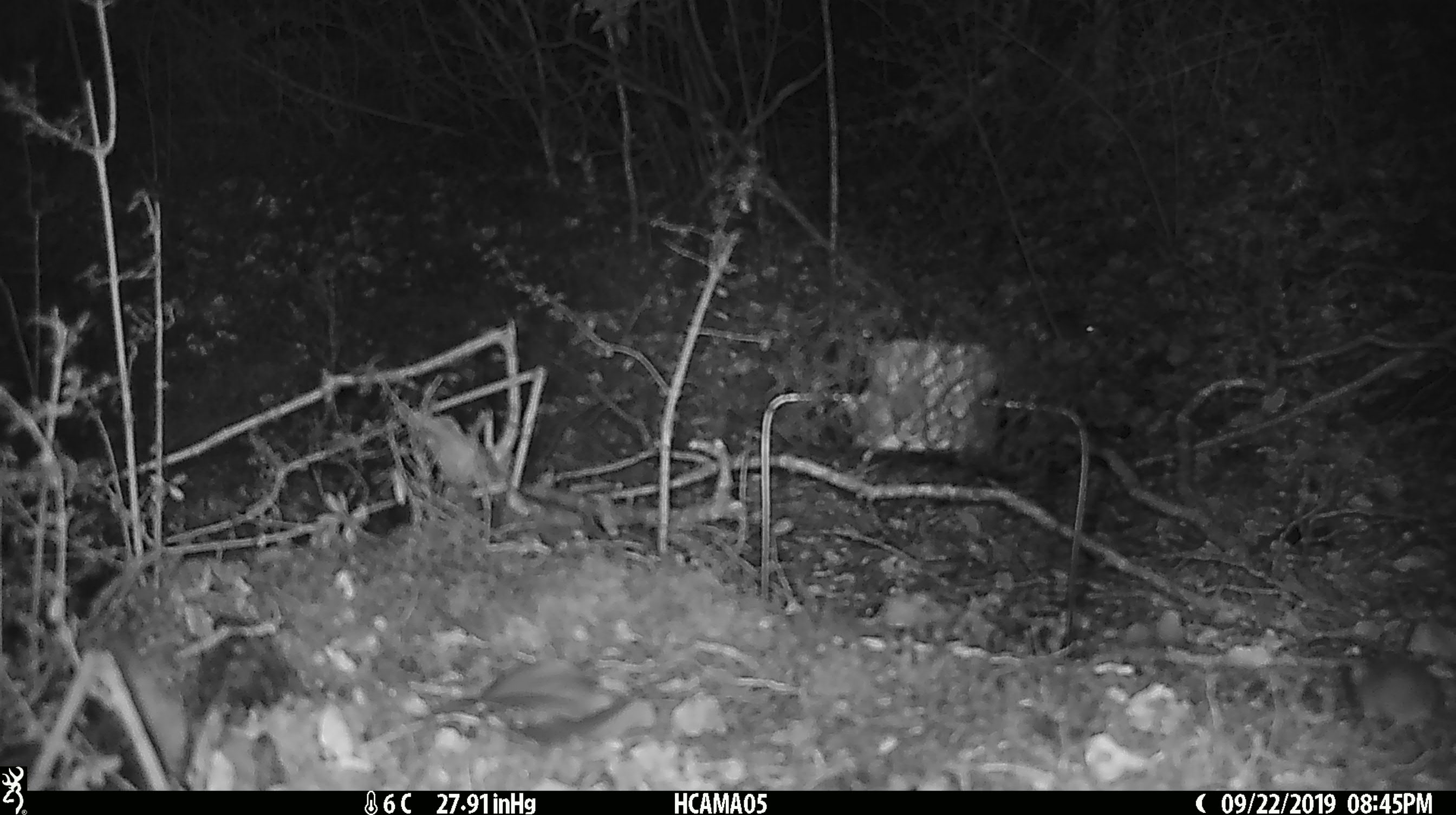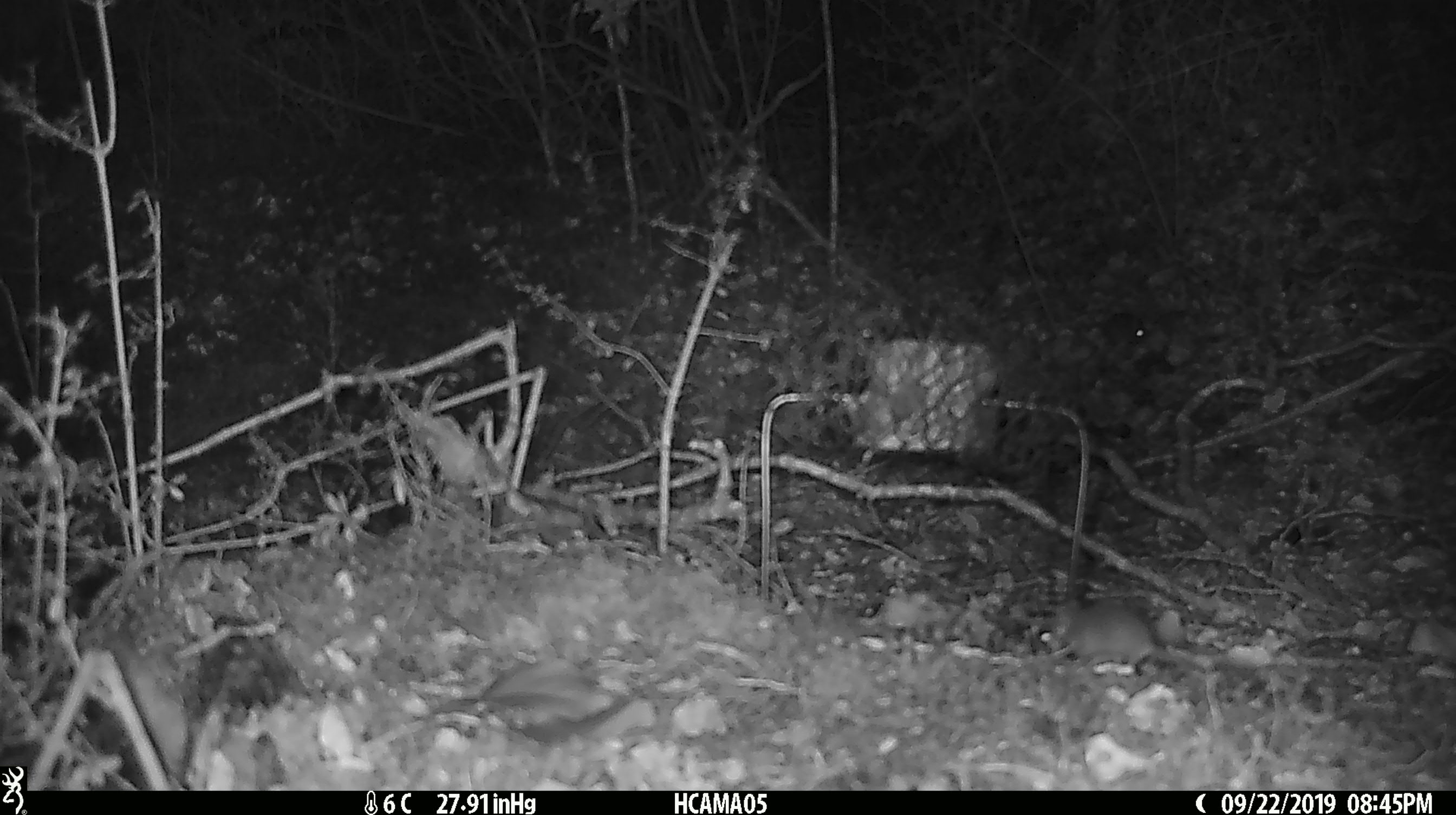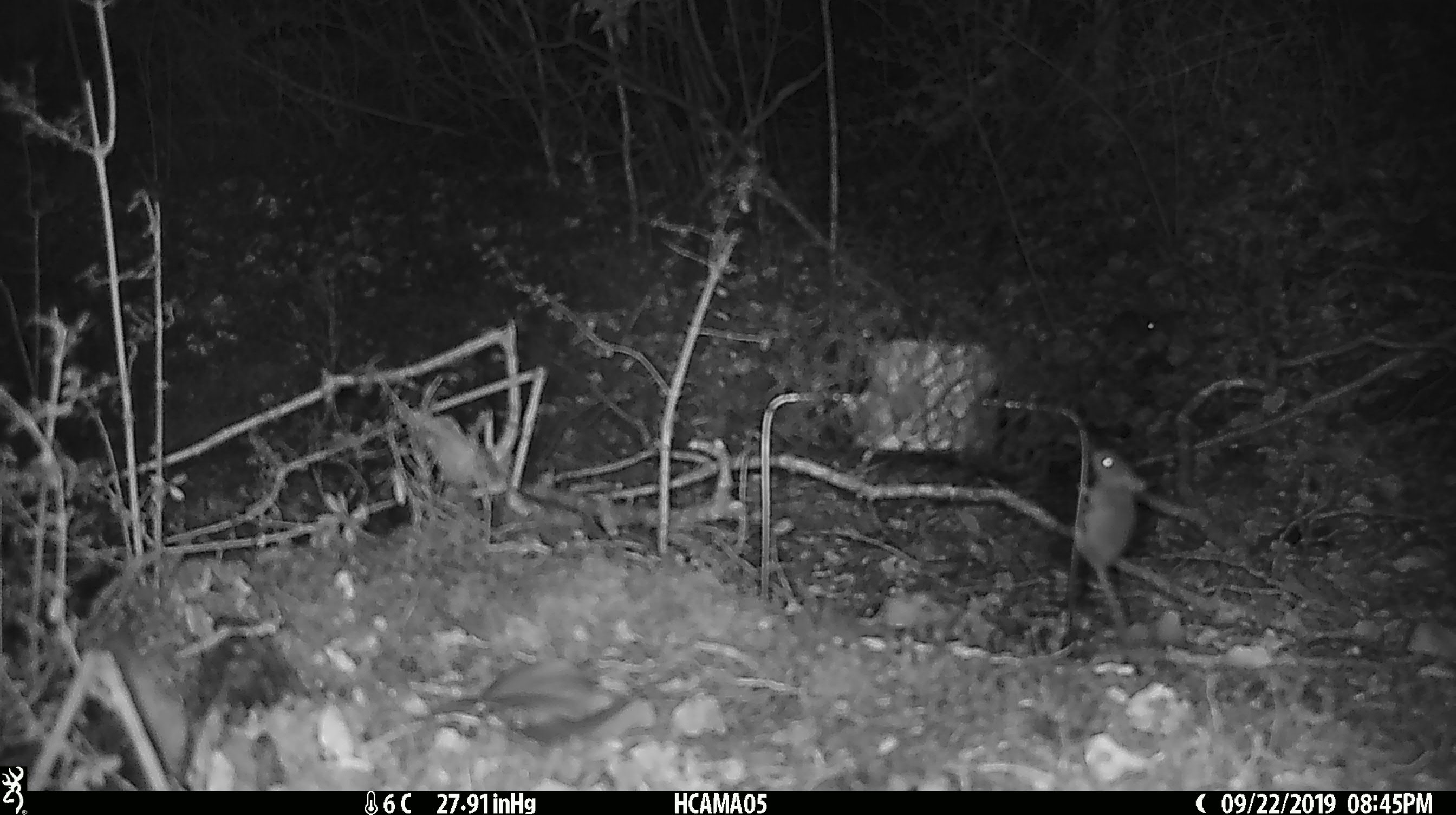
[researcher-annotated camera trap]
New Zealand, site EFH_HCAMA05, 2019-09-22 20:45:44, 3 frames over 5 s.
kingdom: Animalia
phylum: Chordata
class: Mammalia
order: Rodentia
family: Muridae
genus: Mus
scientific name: Mus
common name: mouse